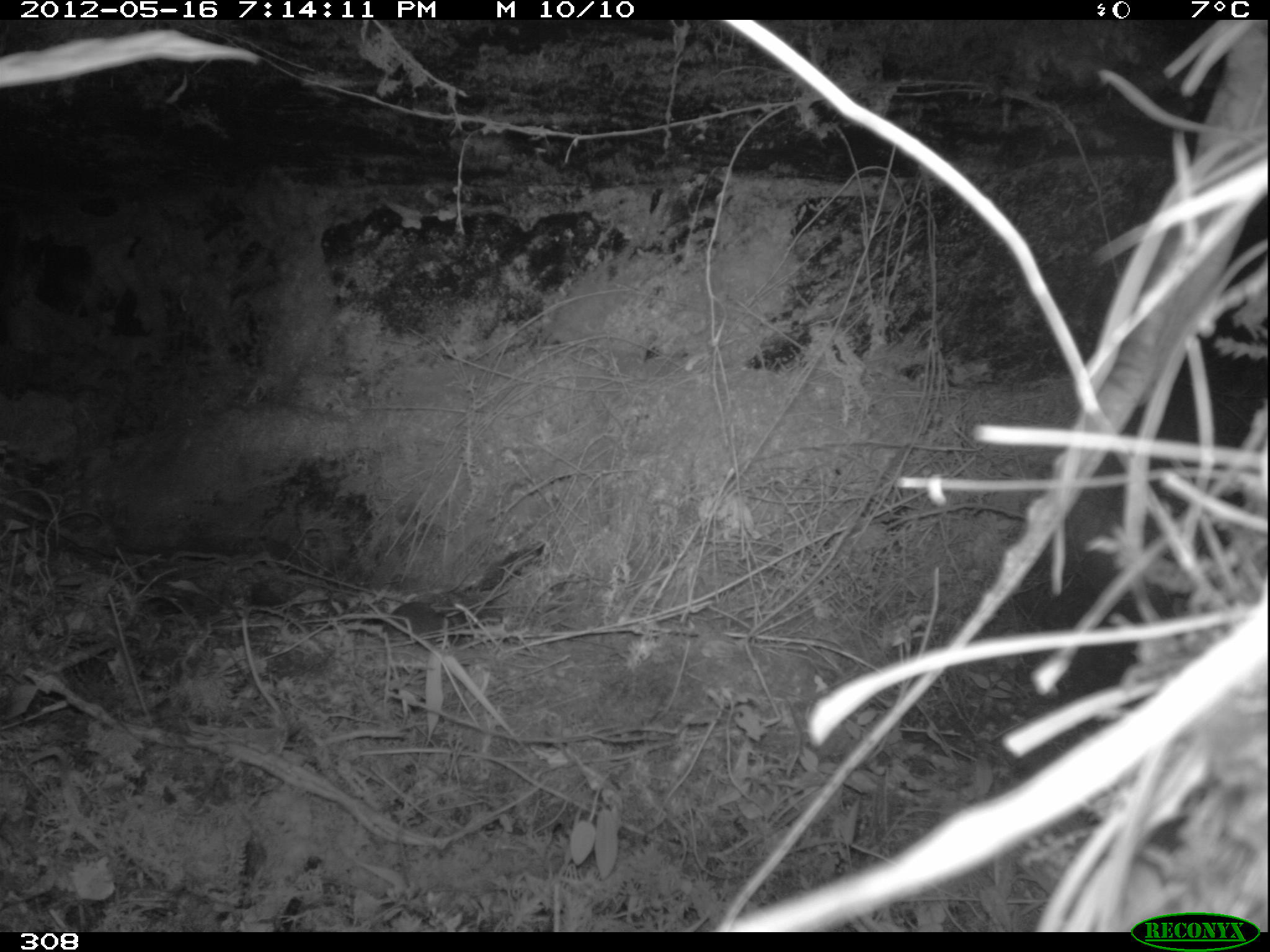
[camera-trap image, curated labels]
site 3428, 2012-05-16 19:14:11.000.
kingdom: Animalia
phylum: Chordata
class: Mammalia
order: Rodentia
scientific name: Rodentia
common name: rodents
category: unknown rodent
Unknown rodent (rodents) (Rodentia).